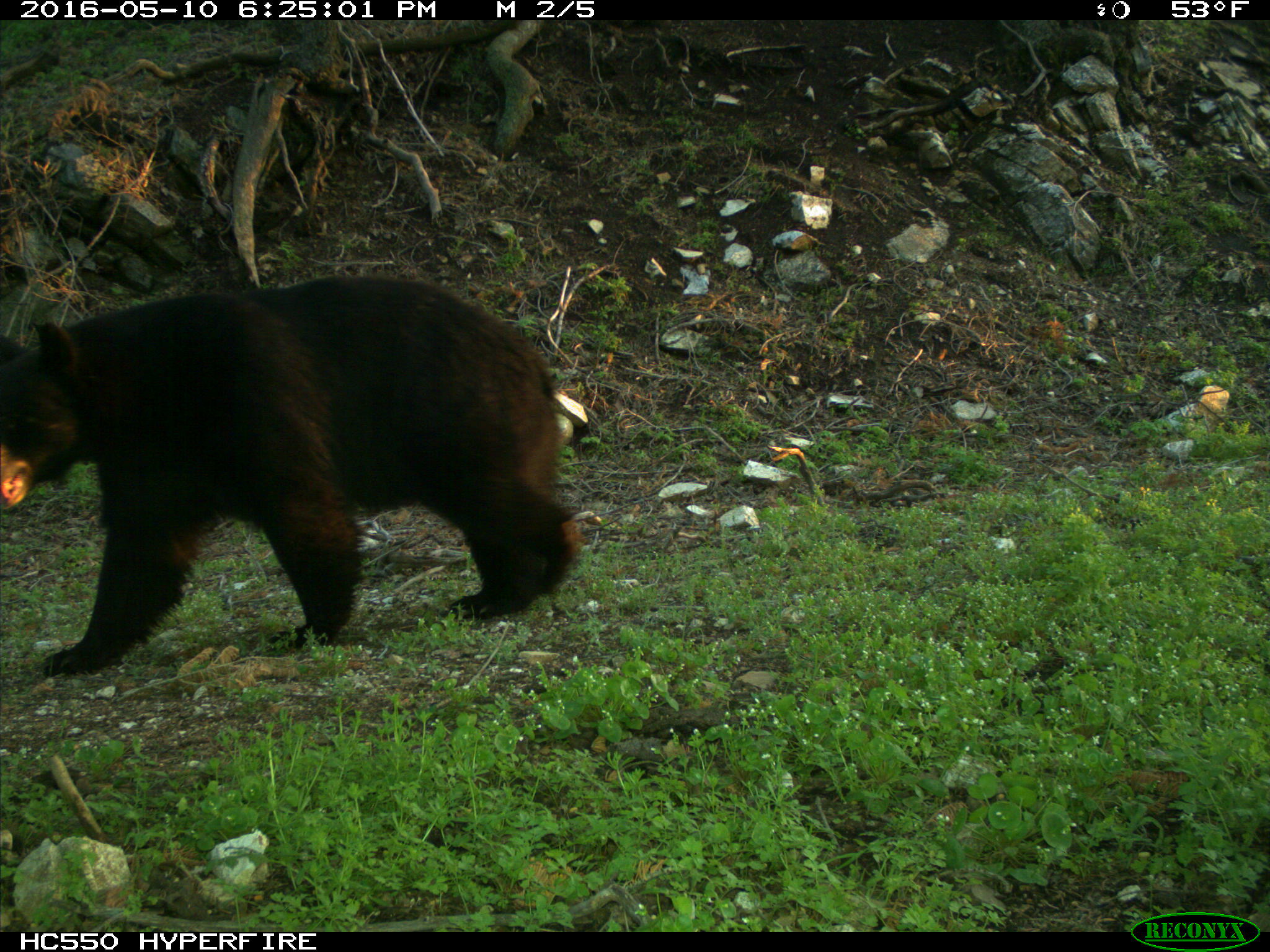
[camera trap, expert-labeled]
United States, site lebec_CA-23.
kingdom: Animalia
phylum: Chordata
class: Mammalia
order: Carnivora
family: Ursidae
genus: Ursus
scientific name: Ursus americanus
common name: american black bear